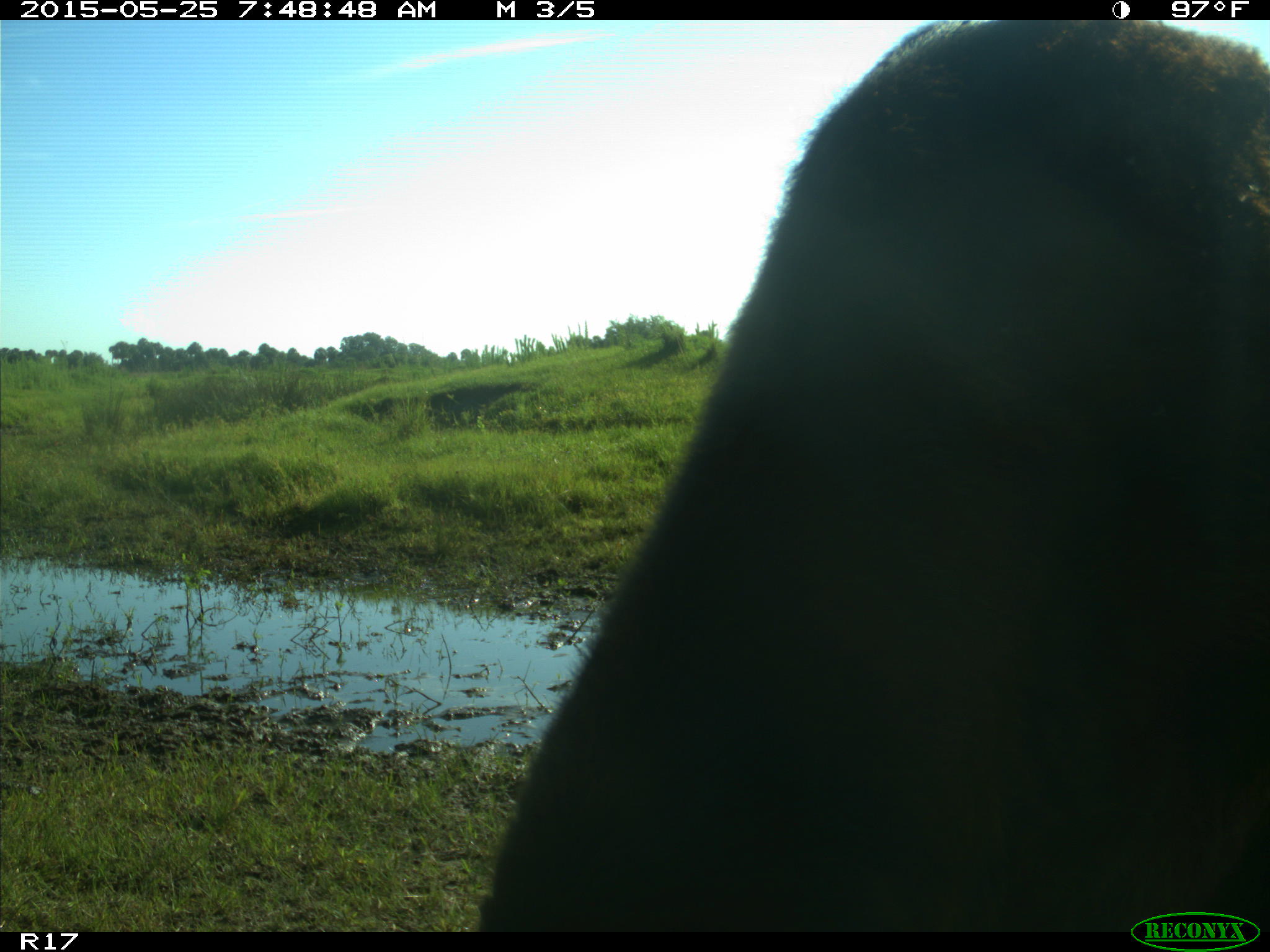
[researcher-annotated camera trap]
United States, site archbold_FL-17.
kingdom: Animalia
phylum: Chordata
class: Mammalia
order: Artiodactyla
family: Bovidae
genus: Bos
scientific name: Bos taurus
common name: domestic cow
Bos taurus (domestic cow).